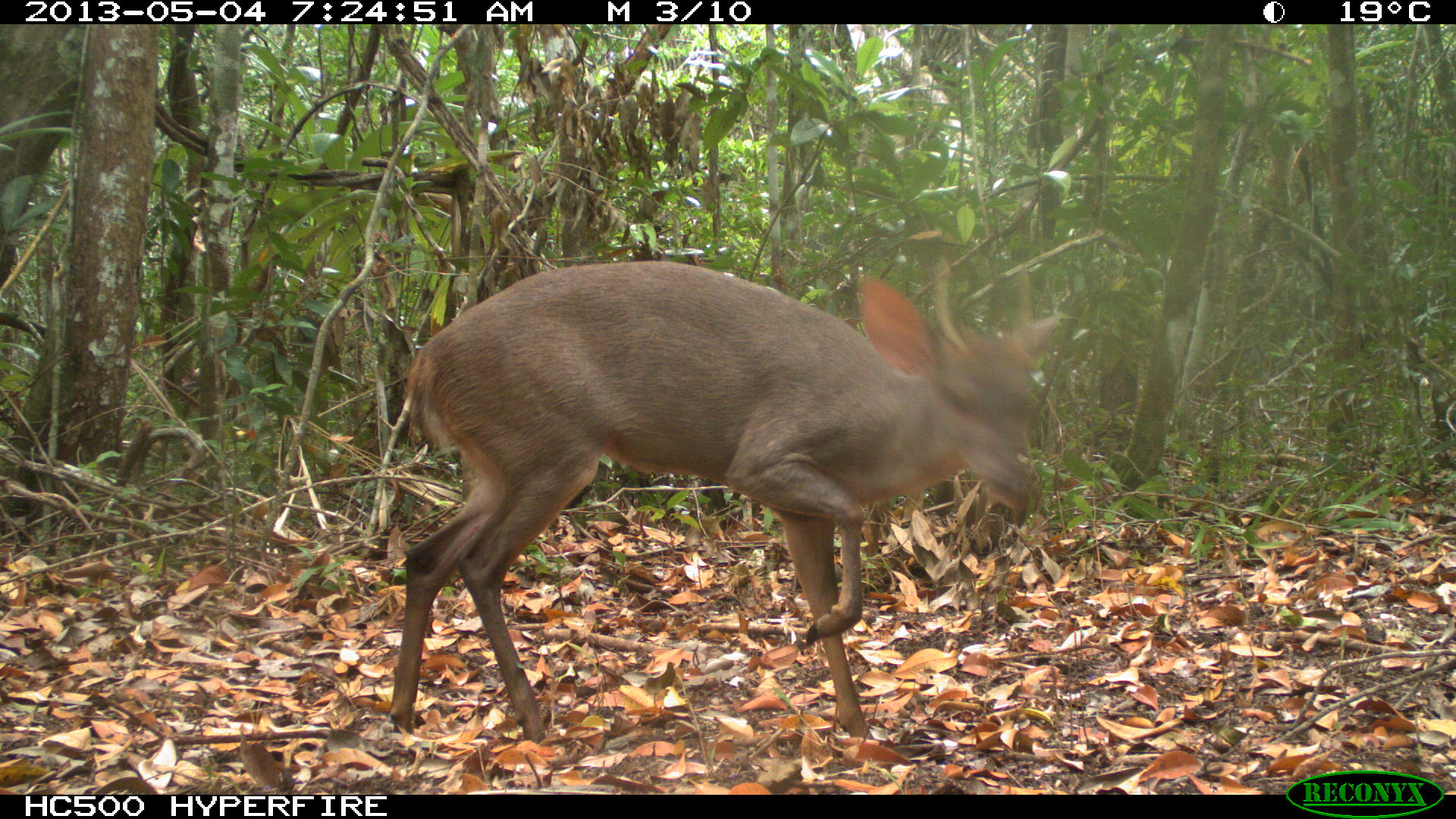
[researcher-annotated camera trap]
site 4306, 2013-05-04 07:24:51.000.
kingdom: Animalia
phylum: Chordata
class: Mammalia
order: Artiodactyla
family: Cervidae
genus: Mazama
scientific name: Mazama temama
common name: central american red brocket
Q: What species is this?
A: Mazama temama (central american red brocket).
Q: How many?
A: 1.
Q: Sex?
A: Male.